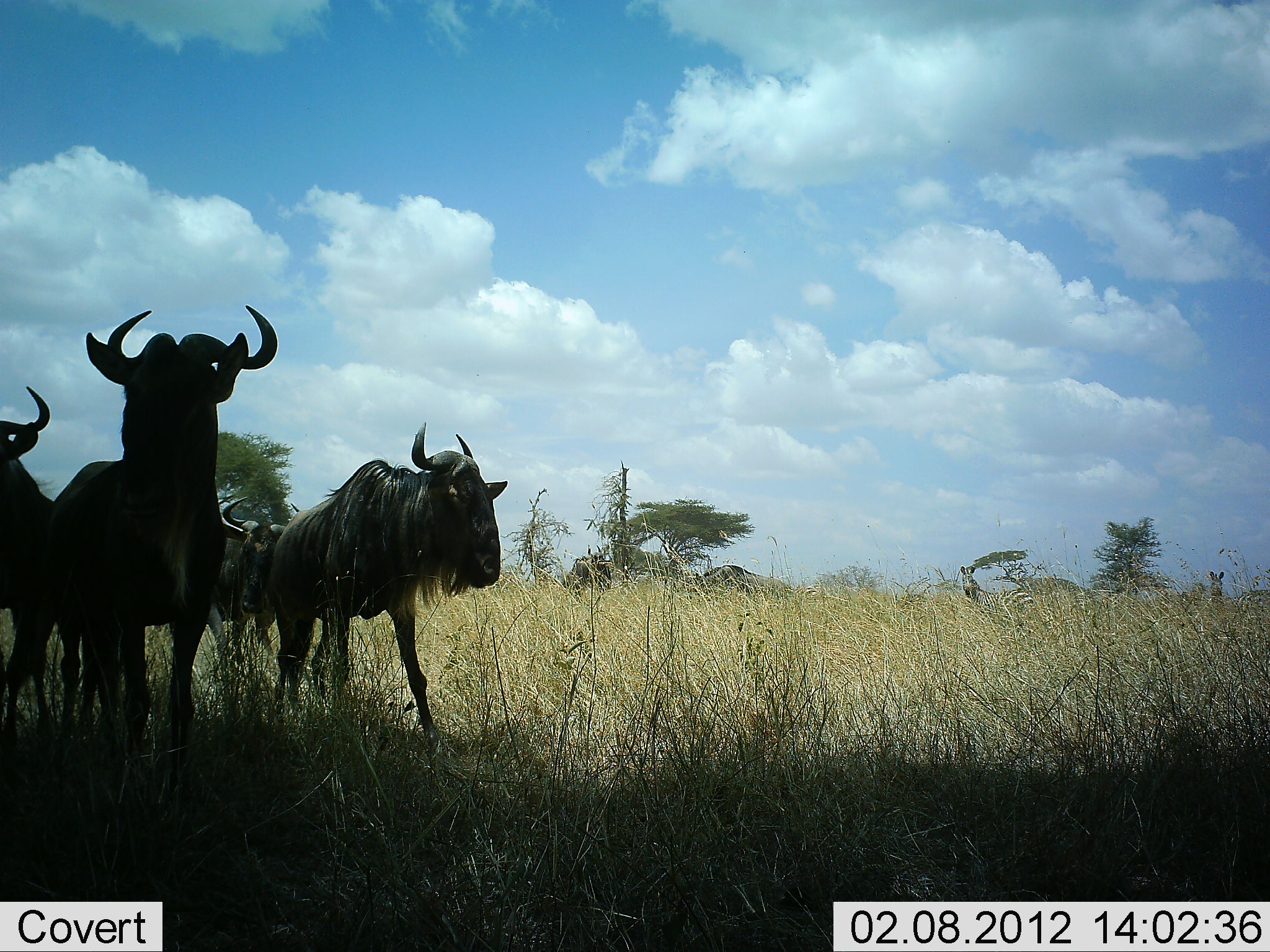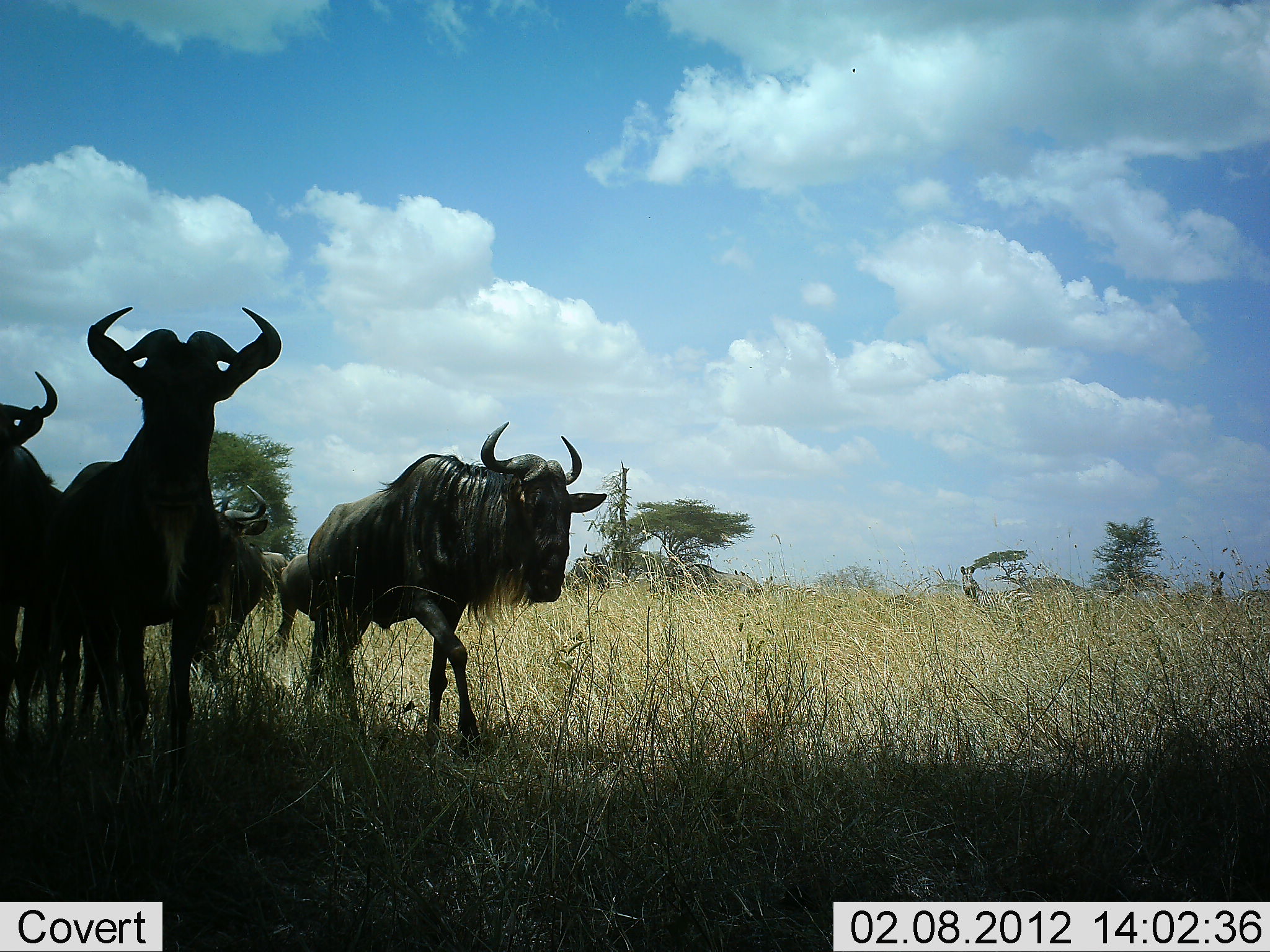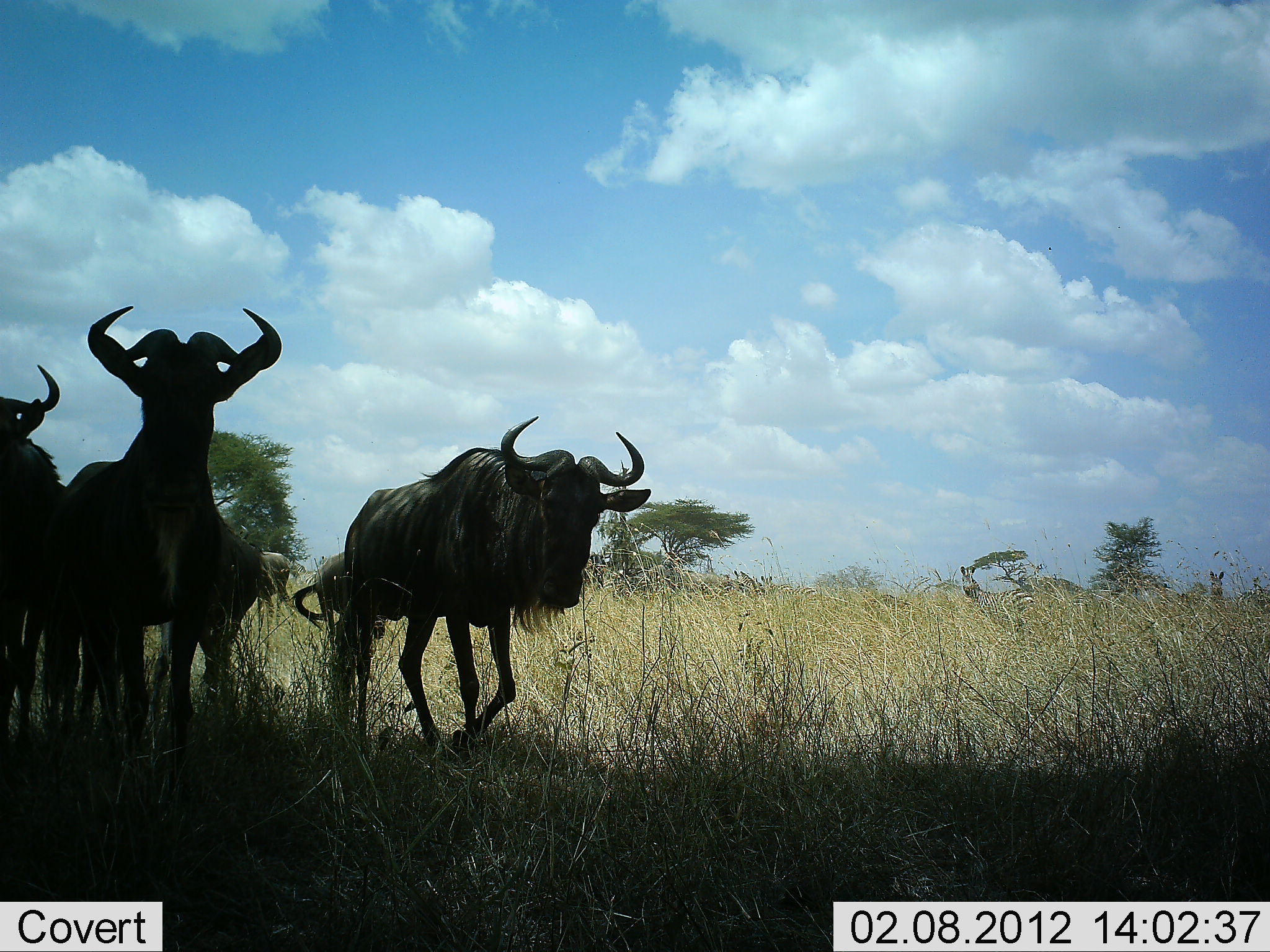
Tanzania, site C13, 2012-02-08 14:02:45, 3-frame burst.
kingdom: Animalia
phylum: Chordata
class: Mammalia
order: Artiodactyla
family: Bovidae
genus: Connochaetes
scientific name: Connochaetes taurinus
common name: blue wildebeest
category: wildebeest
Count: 5.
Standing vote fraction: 44%.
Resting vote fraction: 0%.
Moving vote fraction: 89%.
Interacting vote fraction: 0%.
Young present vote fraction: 0%.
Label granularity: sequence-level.